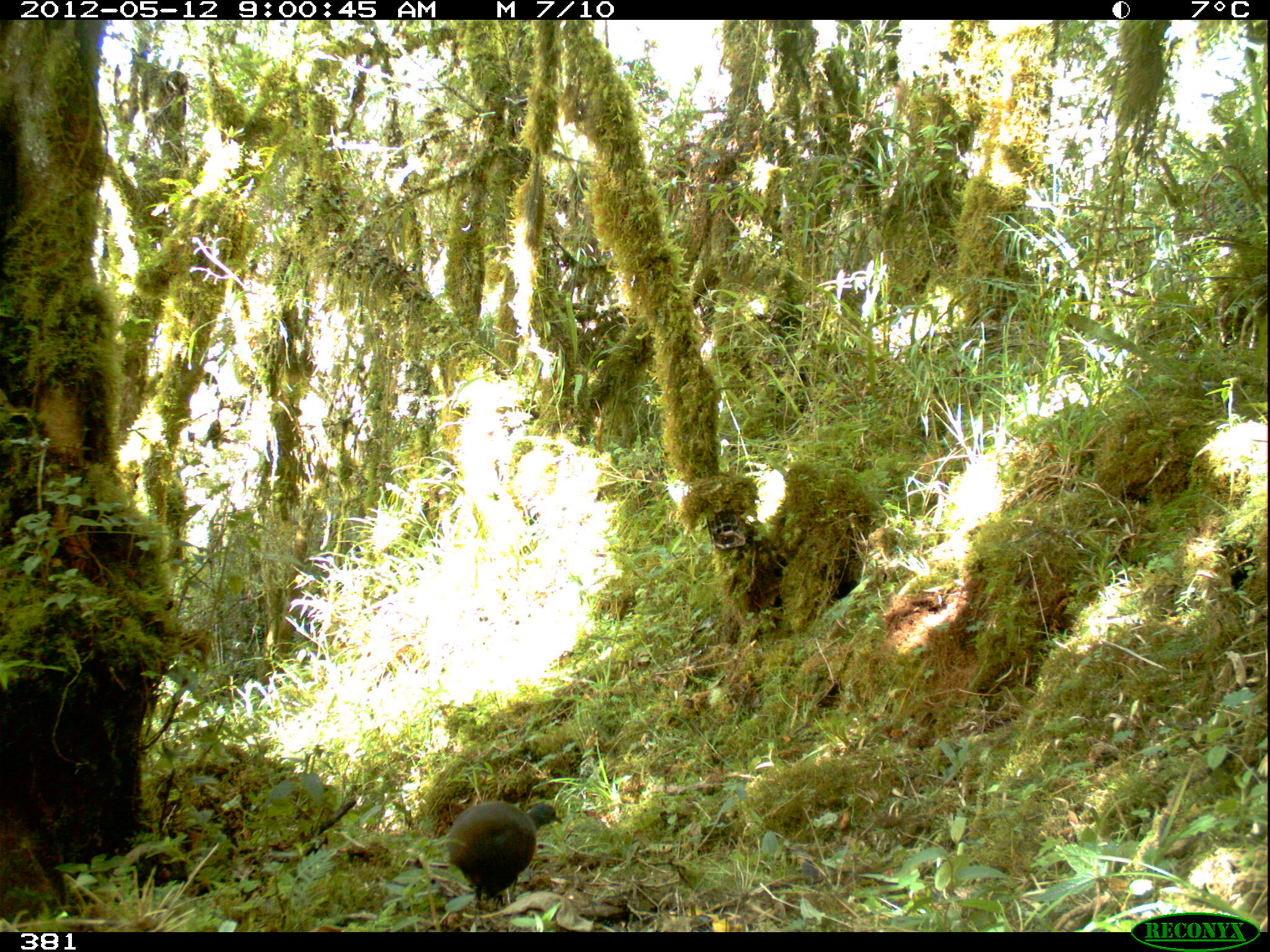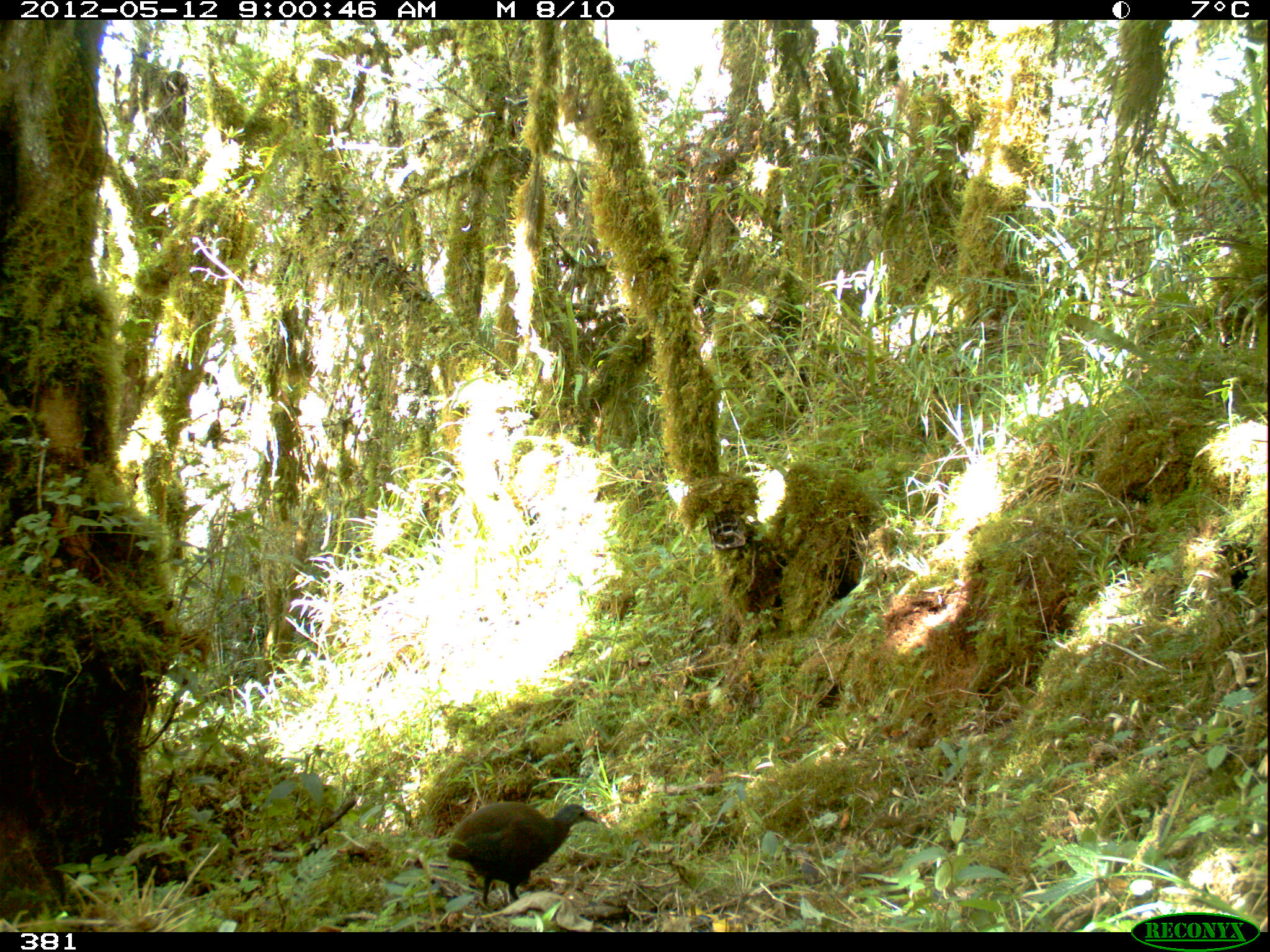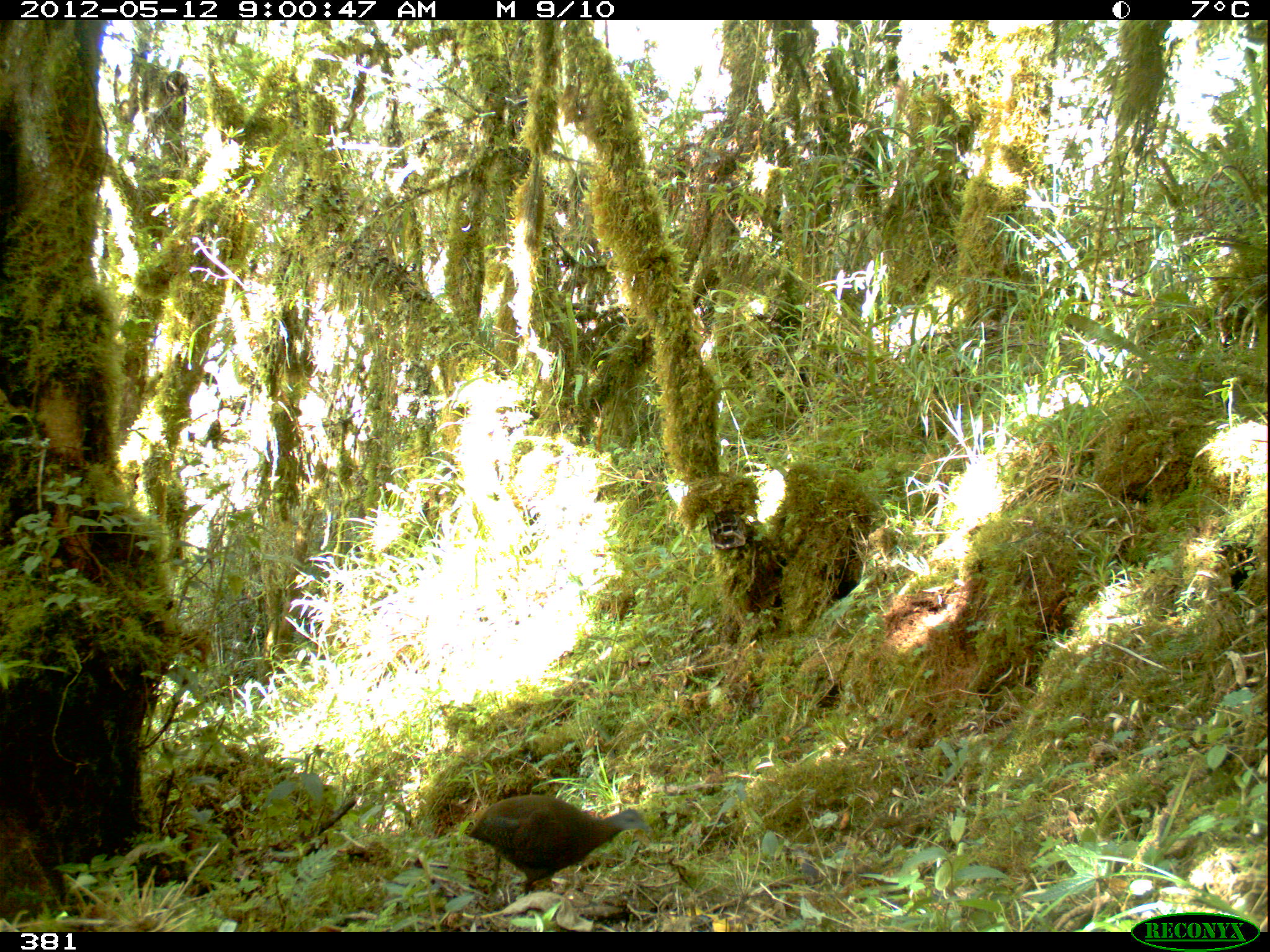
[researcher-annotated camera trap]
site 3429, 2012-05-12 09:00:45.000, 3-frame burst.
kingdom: Animalia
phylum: Chordata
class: Aves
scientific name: Aves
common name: bird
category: unknown bird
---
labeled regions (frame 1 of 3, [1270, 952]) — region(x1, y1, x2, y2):
unknown bird: region(447, 802, 565, 912)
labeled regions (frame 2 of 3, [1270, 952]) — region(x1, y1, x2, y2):
unknown bird: region(448, 801, 599, 906)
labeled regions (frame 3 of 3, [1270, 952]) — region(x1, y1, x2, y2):
unknown bird: region(467, 794, 648, 896)